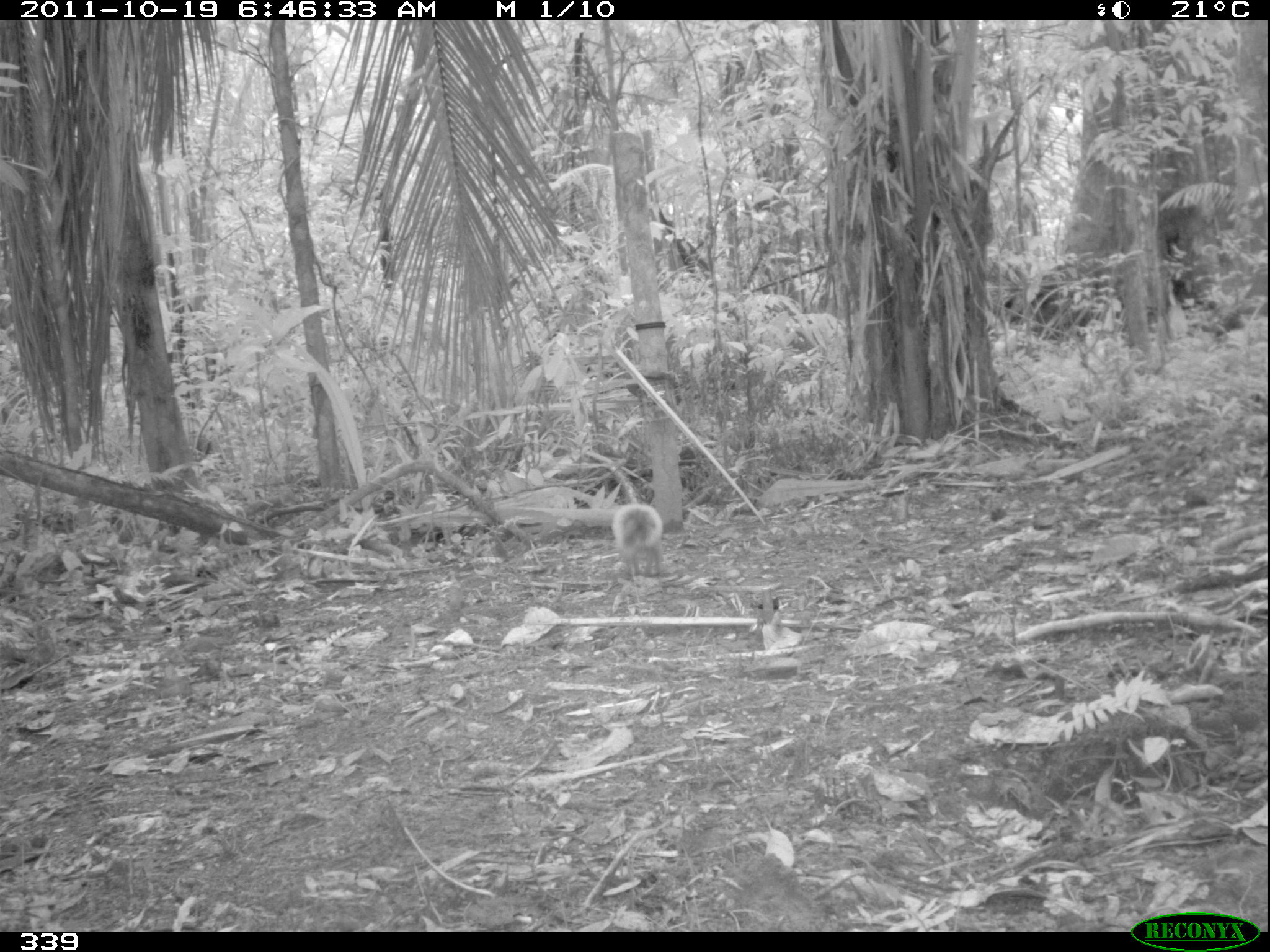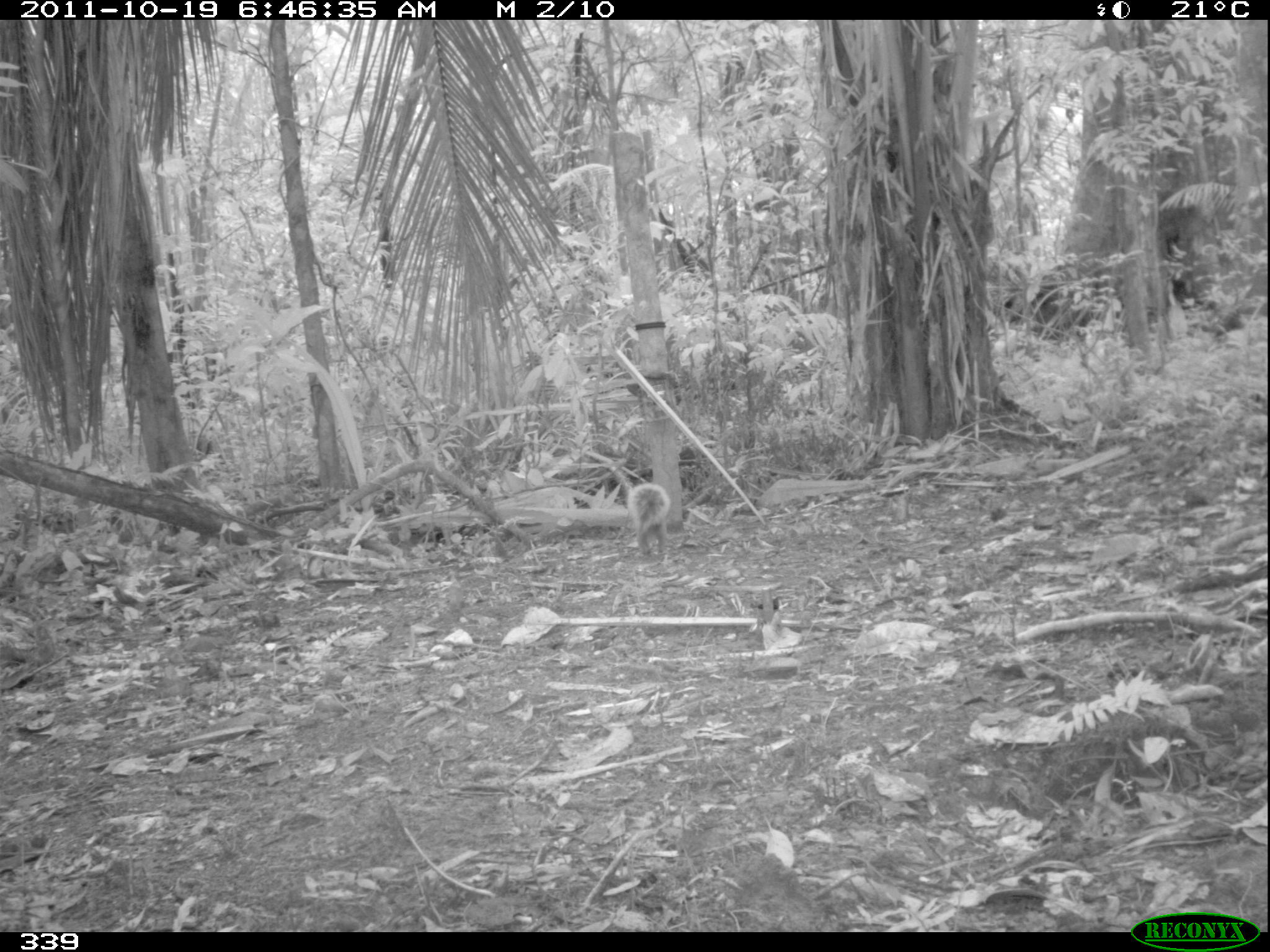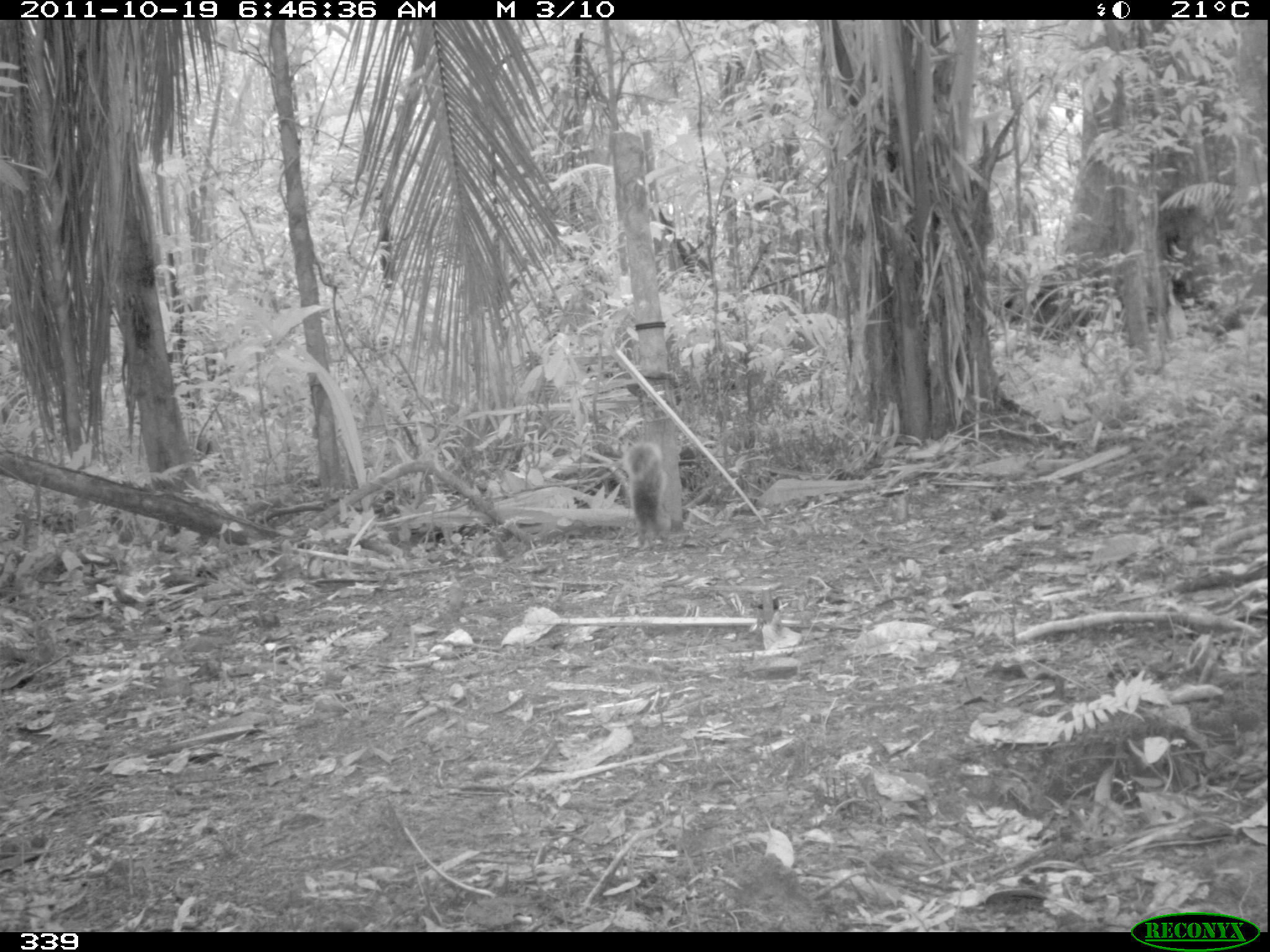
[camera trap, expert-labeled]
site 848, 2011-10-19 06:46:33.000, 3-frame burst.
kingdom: Animalia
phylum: Chordata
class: Mammalia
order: Rodentia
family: Sciuridae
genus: Sciurus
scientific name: Sciurus spadiceus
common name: southern amazon red squirrel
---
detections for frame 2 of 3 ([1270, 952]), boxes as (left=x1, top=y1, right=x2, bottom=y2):
sciurus spadiceus: (left=627, top=484, right=670, bottom=555)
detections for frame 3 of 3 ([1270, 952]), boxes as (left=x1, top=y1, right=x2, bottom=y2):
sciurus spadiceus: (left=623, top=440, right=670, bottom=549)